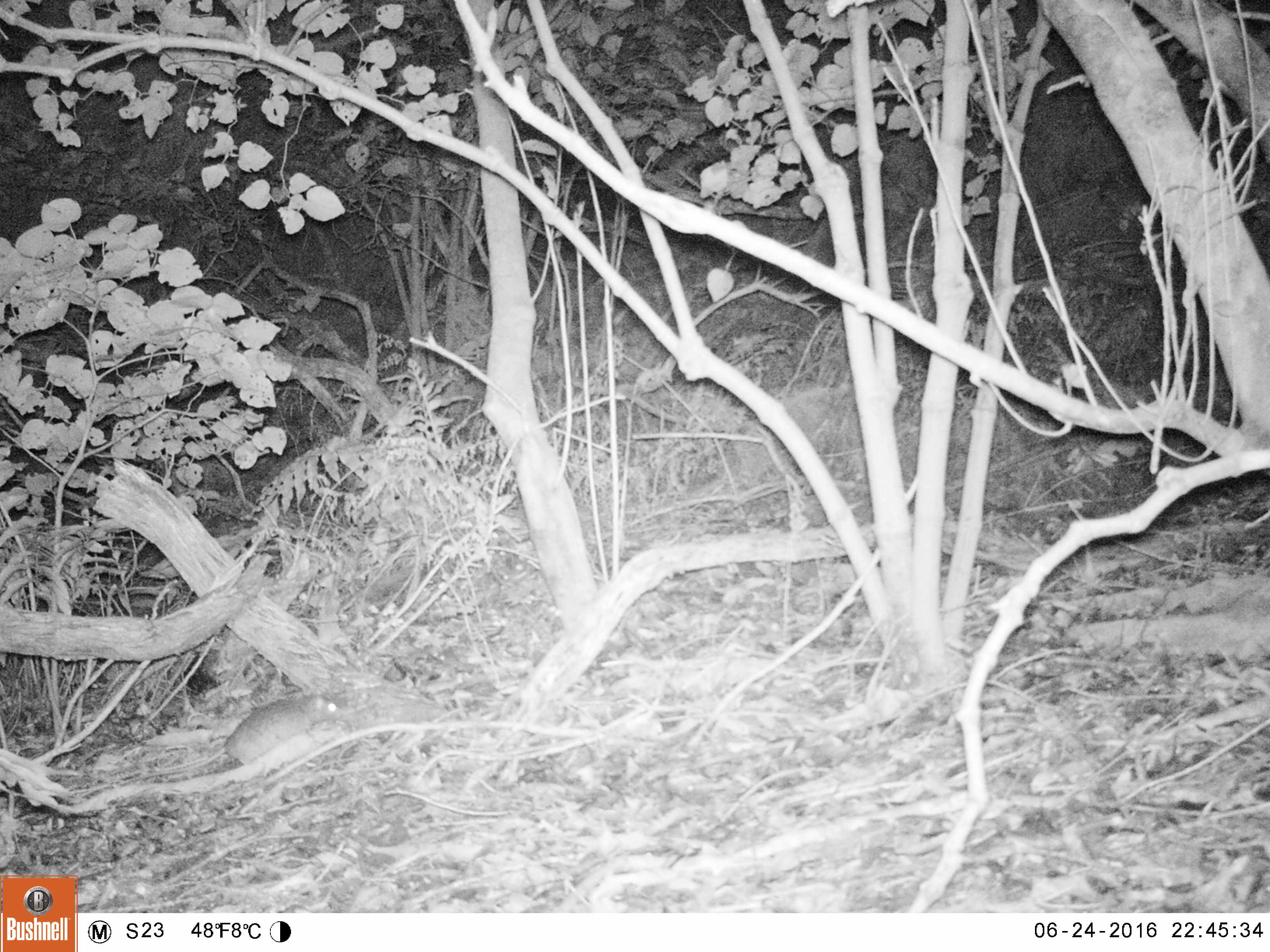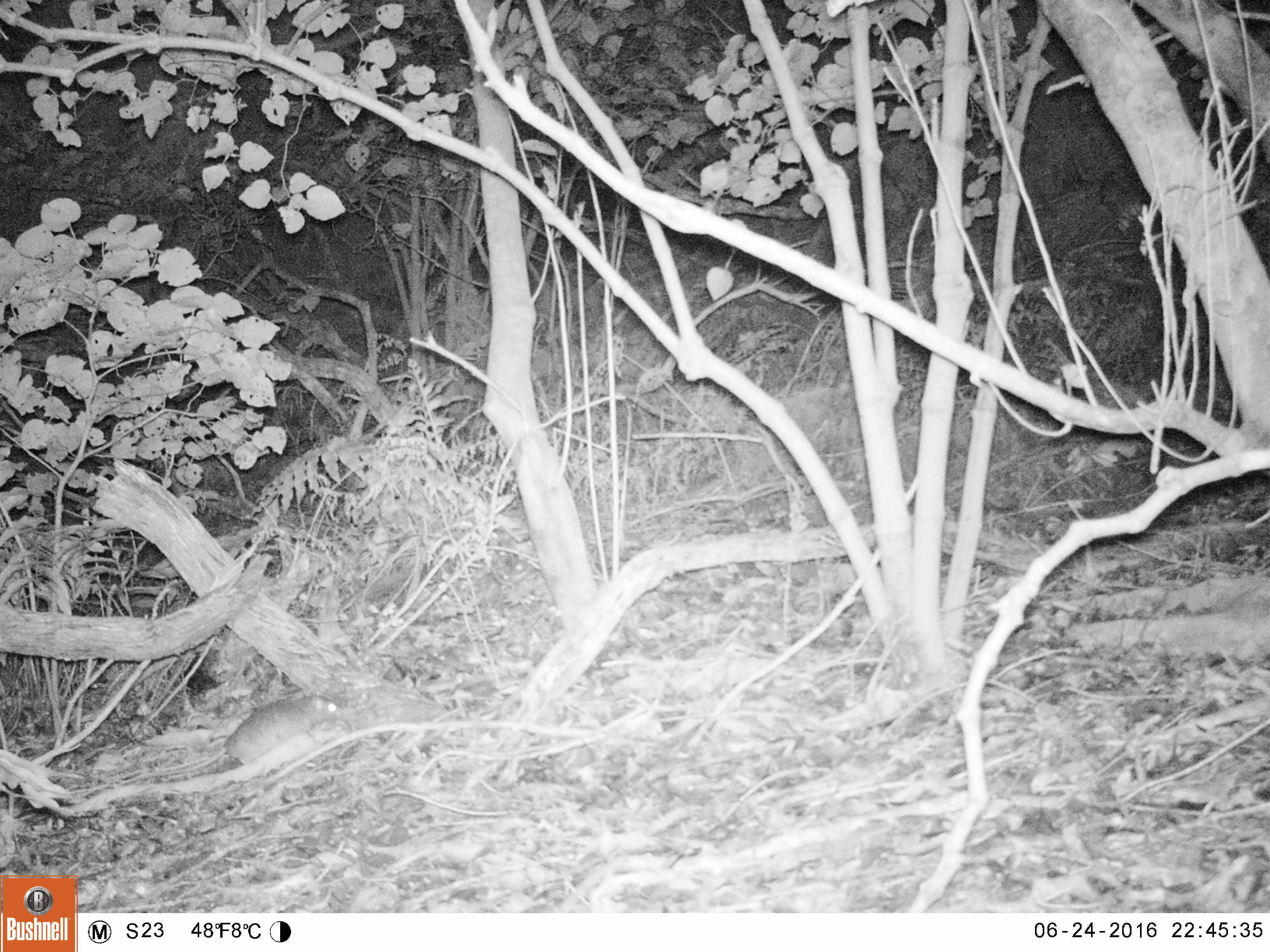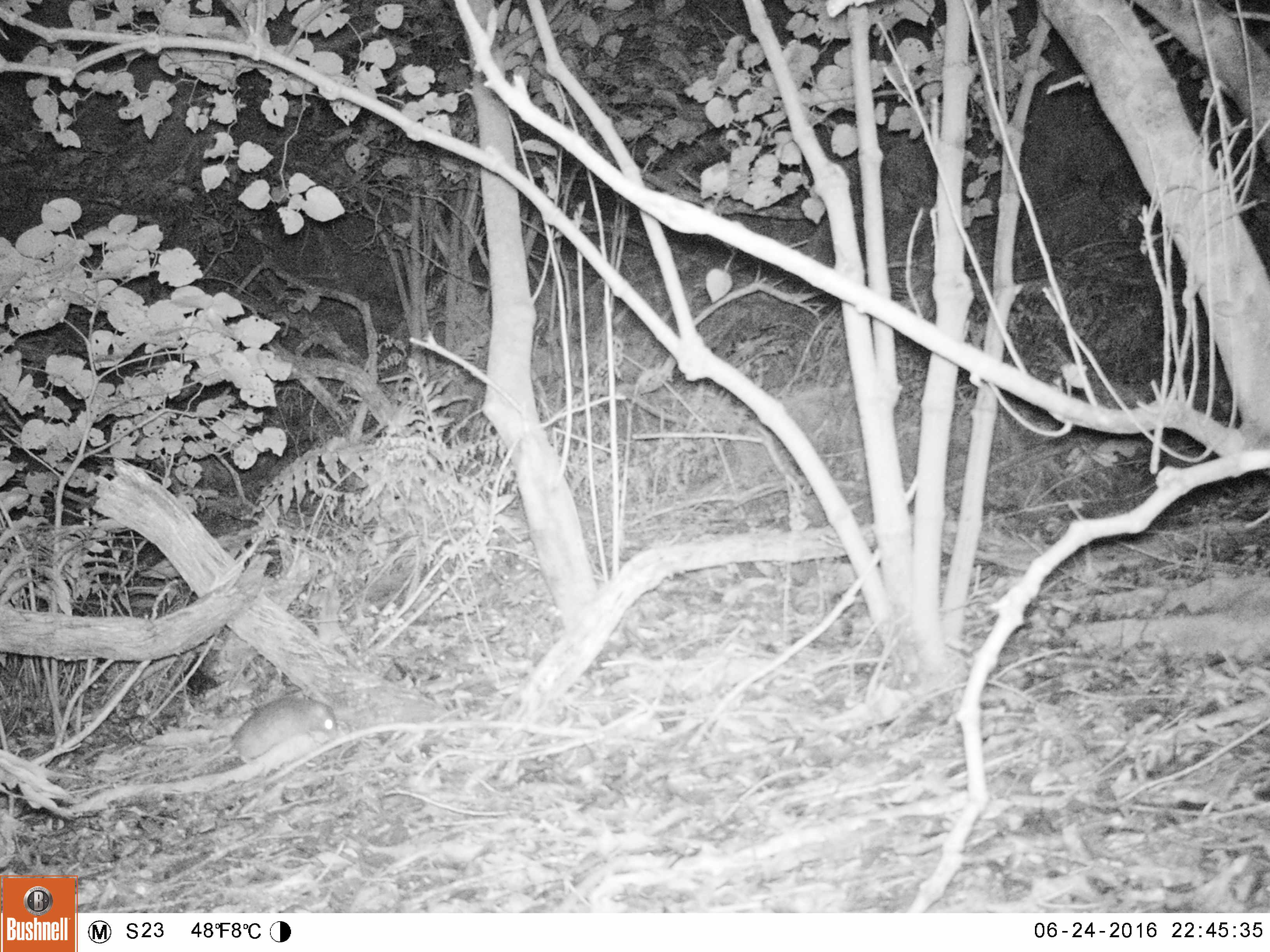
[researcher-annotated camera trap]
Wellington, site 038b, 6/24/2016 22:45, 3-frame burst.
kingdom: Animalia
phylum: Chordata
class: Mammalia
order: Rodentia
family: Muridae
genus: Rattus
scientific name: Rattus rattus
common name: ship rat